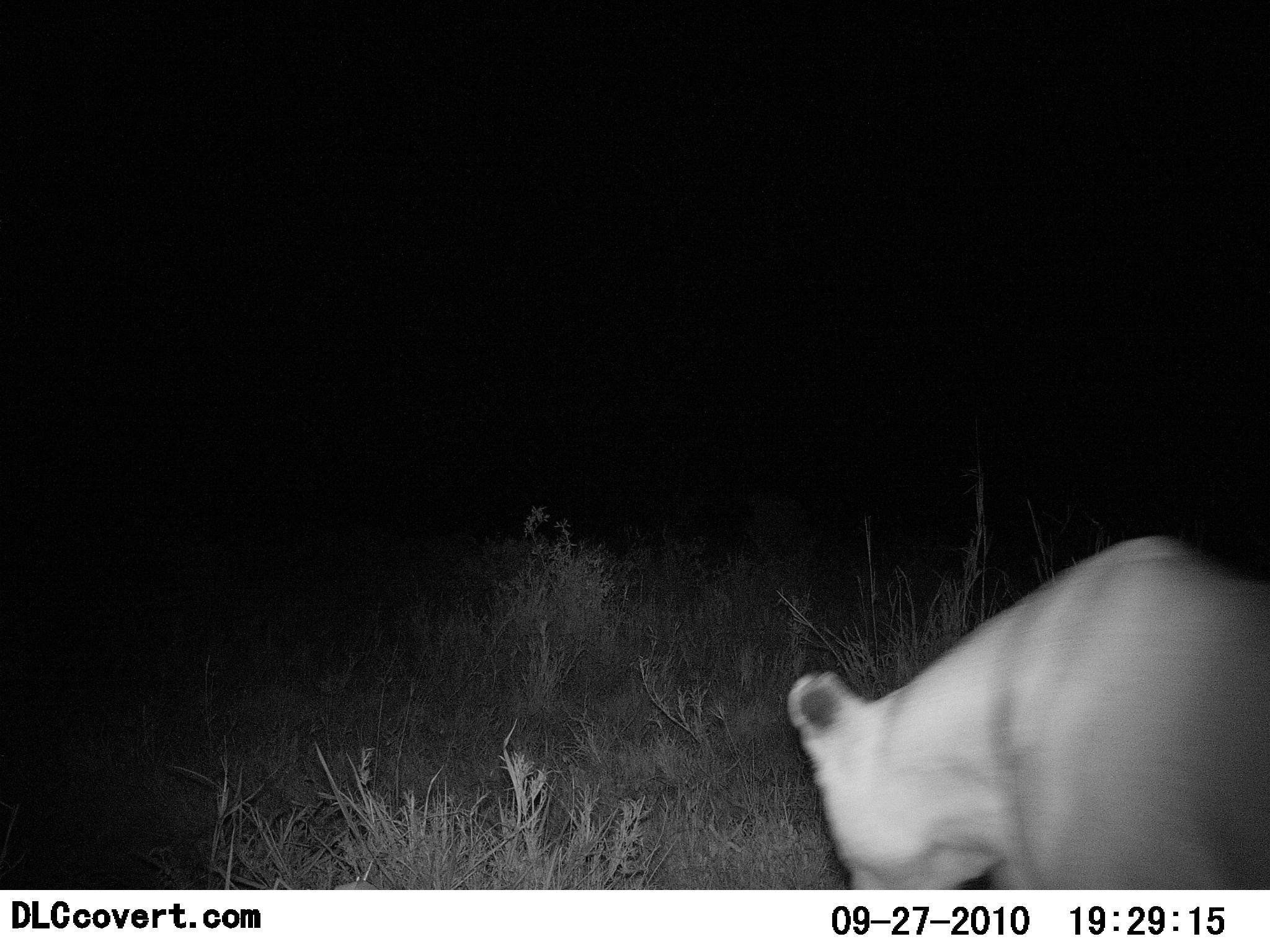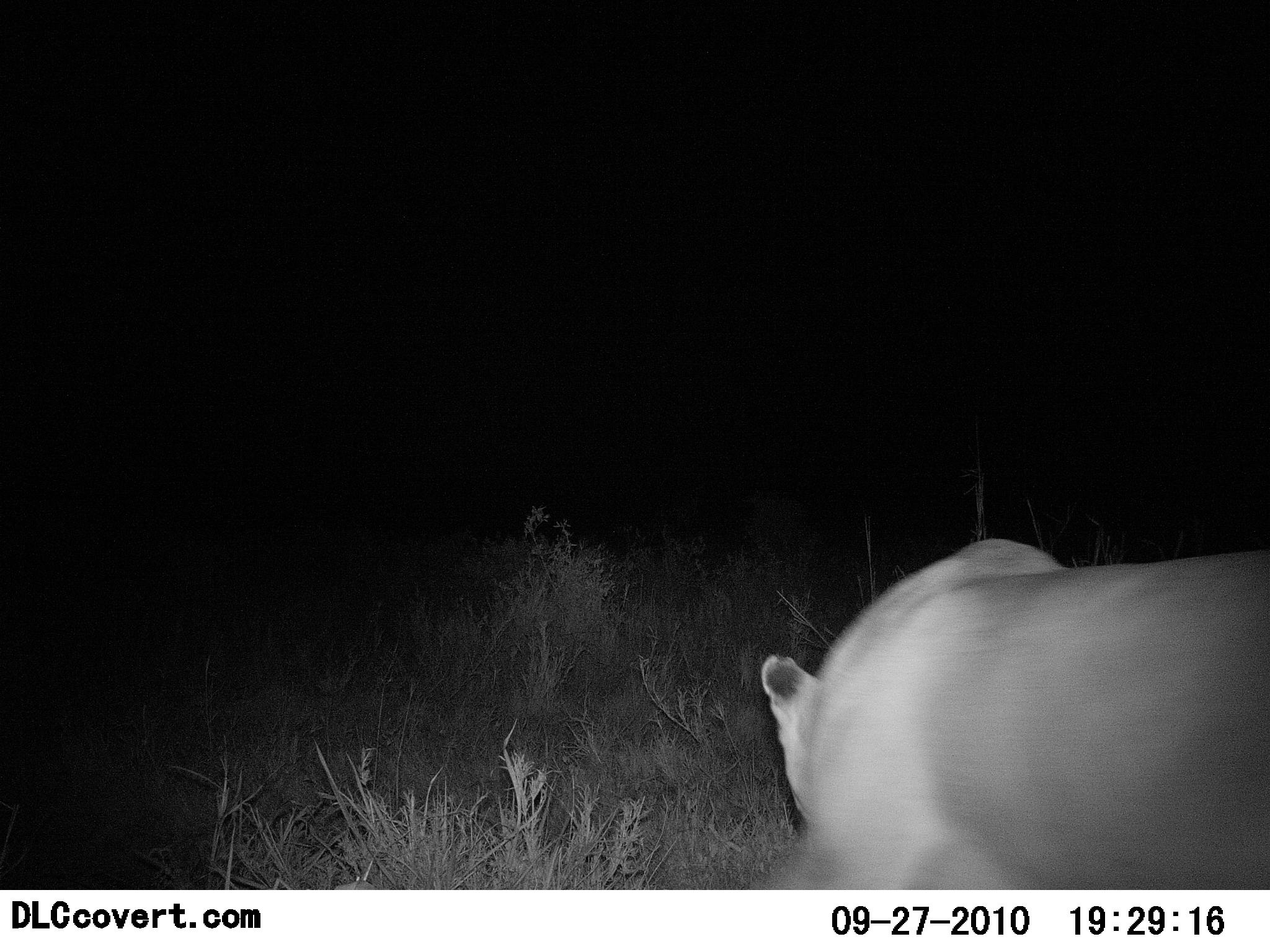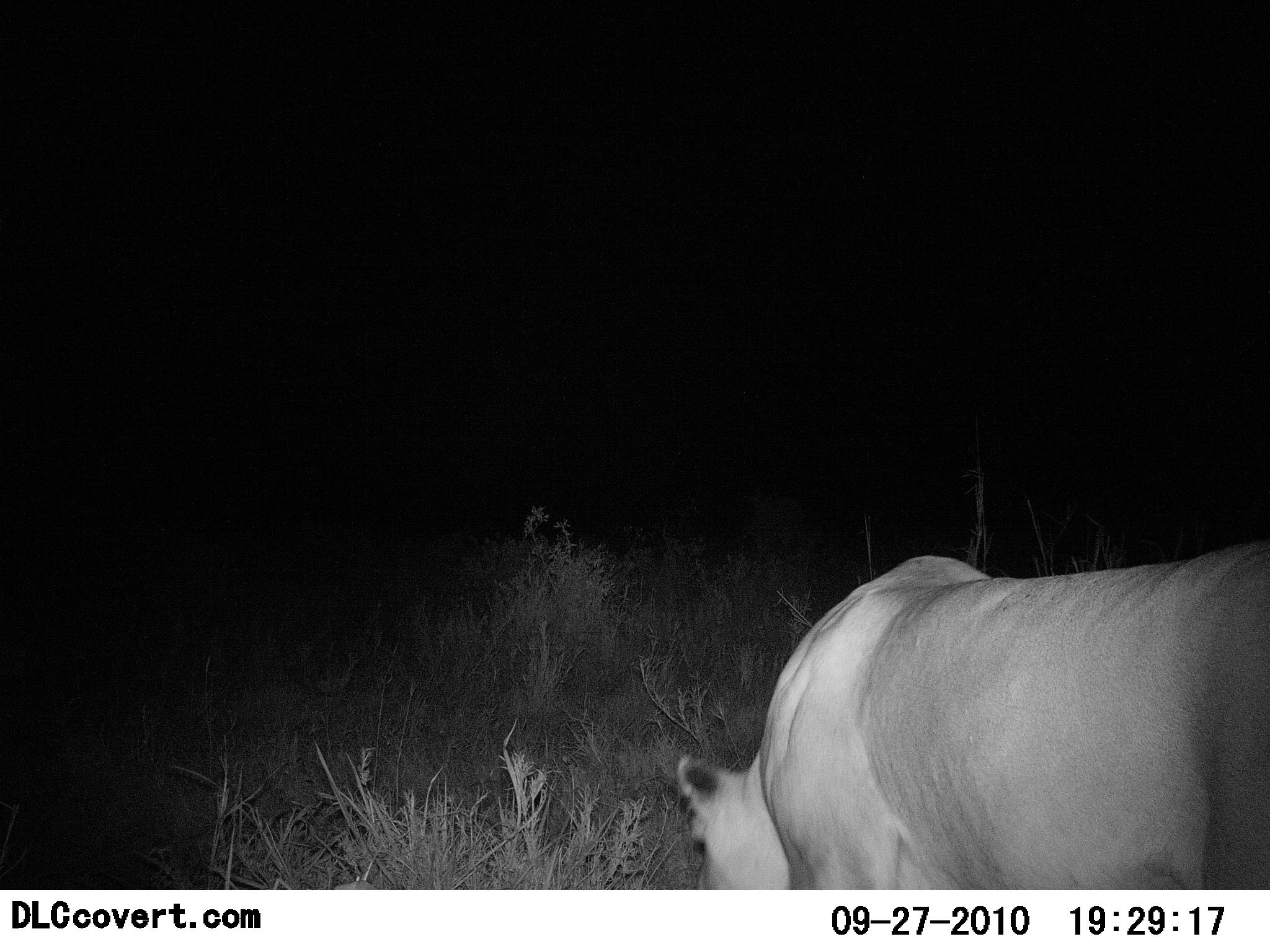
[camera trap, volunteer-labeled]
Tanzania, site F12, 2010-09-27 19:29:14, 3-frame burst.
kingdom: Animalia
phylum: Chordata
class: Mammalia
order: Carnivora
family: Felidae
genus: Panthera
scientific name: Panthera leo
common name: lion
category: lionfemale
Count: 1.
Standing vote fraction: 7%.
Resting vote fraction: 0%.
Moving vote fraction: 100%.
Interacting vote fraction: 0%.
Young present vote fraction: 0%.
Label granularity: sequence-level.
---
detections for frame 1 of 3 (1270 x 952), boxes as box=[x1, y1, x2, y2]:
animal: box=[788, 534, 1270, 889]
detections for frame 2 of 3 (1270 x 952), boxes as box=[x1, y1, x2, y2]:
animal: box=[748, 539, 1270, 889]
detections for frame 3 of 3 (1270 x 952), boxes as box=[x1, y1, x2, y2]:
animal: box=[677, 541, 1270, 890]